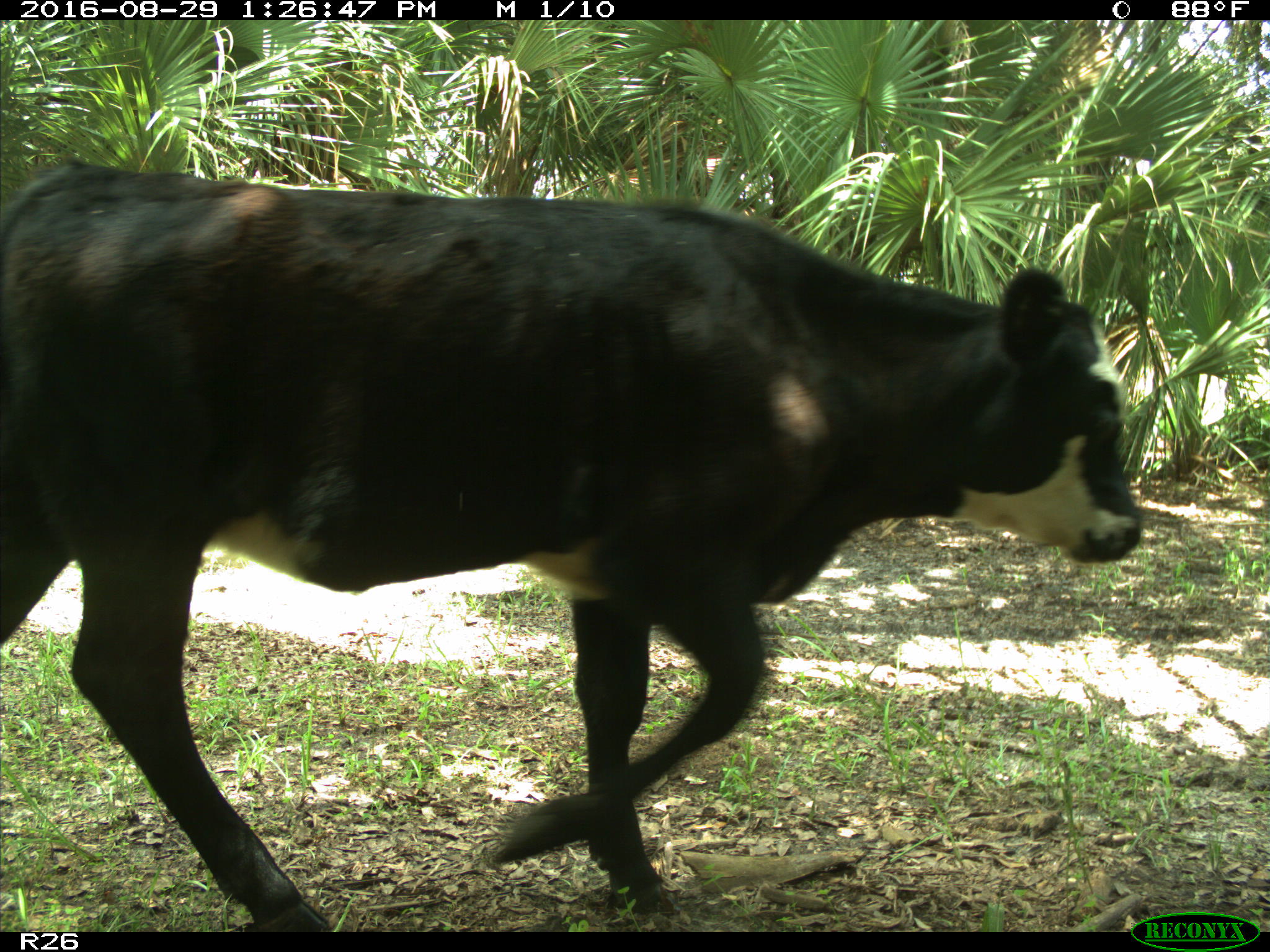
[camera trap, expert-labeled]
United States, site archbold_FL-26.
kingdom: Animalia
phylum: Chordata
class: Mammalia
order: Artiodactyla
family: Bovidae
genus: Bos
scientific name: Bos taurus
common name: domestic cow